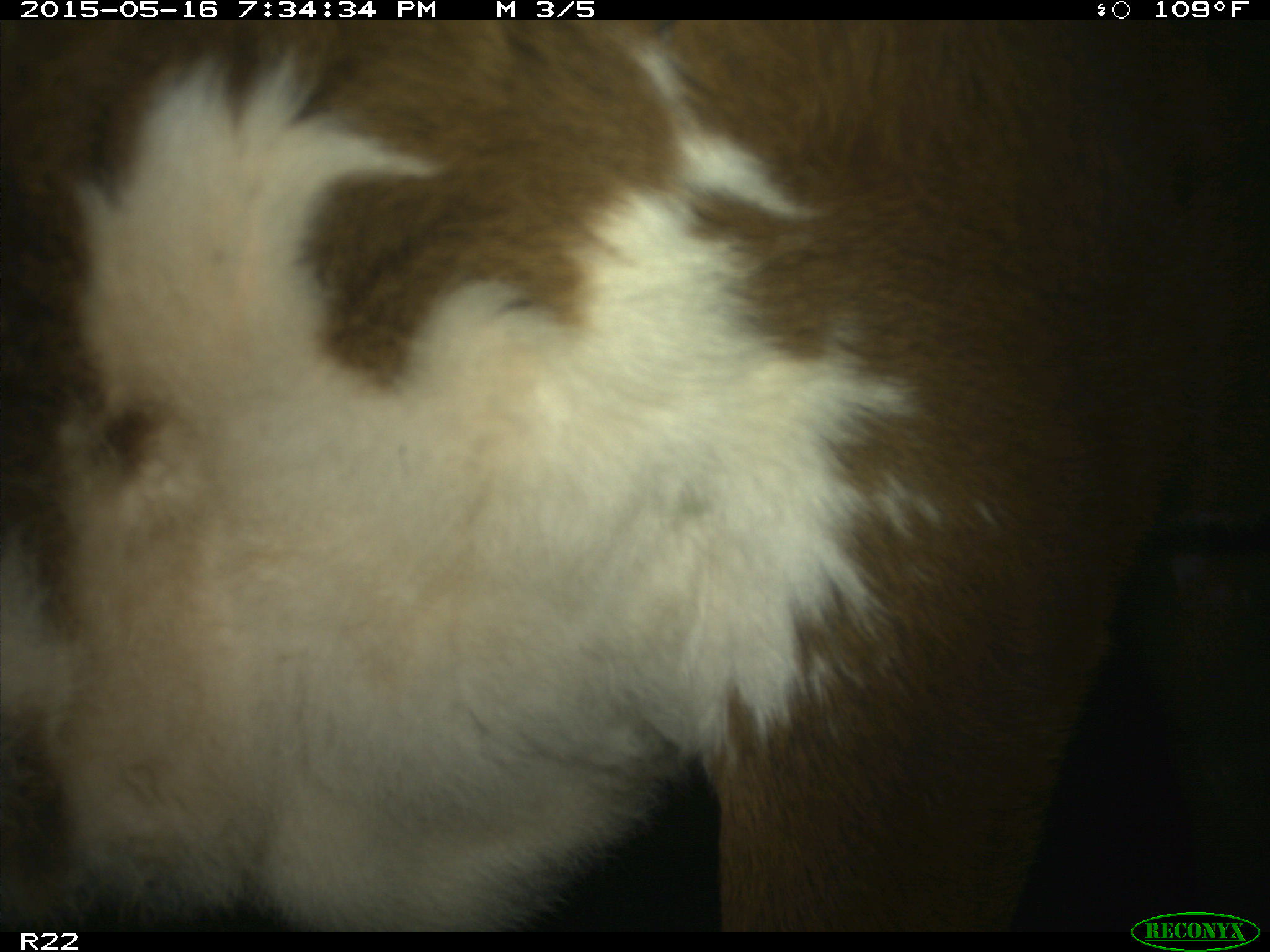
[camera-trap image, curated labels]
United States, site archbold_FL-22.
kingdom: Animalia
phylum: Chordata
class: Mammalia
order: Artiodactyla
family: Bovidae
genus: Bos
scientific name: Bos taurus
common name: domestic cow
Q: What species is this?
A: Bos taurus (domestic cow).